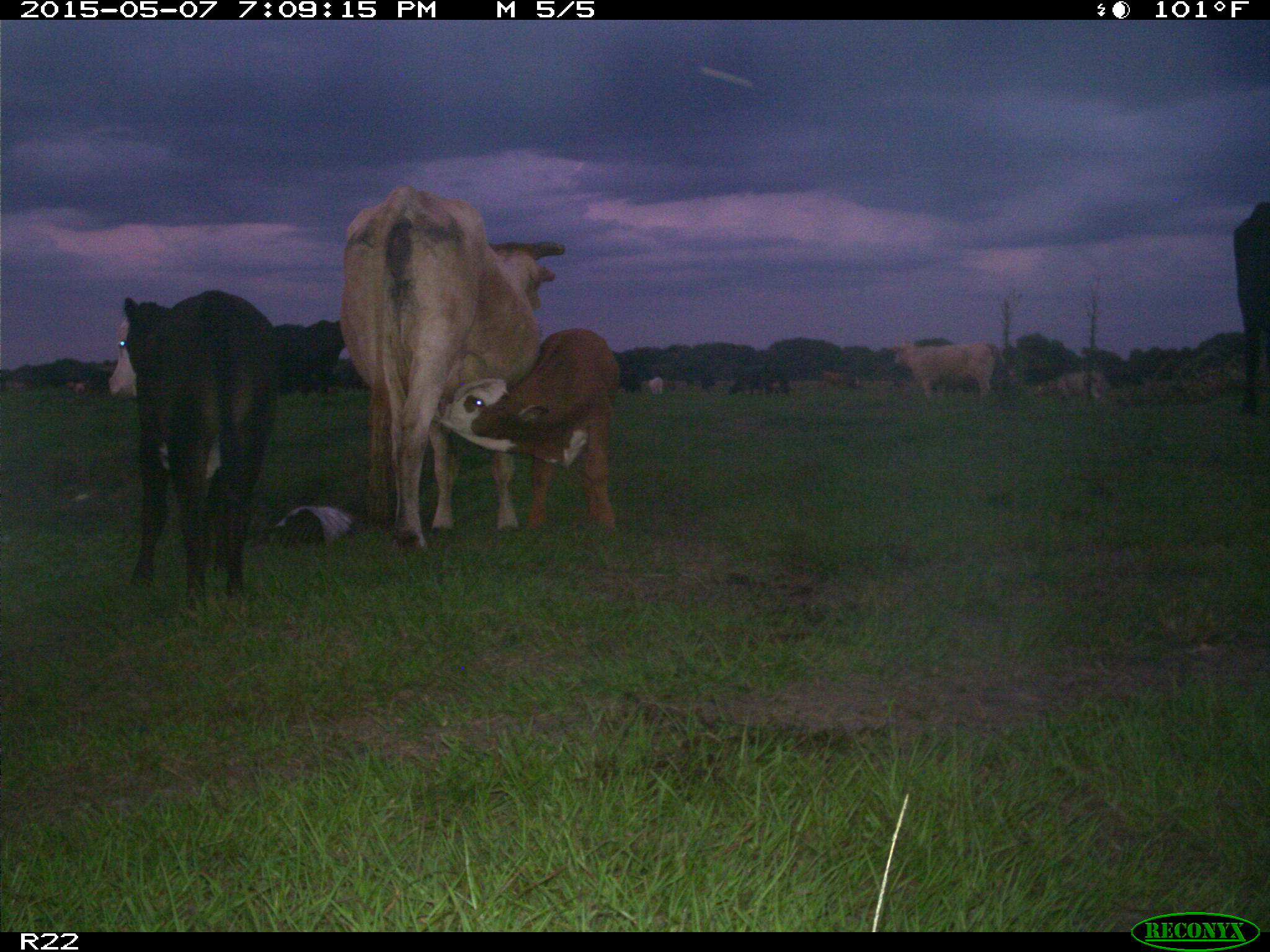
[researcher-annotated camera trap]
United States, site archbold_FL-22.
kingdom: Animalia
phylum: Chordata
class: Mammalia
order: Artiodactyla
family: Bovidae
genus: Bos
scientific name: Bos taurus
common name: domestic cow